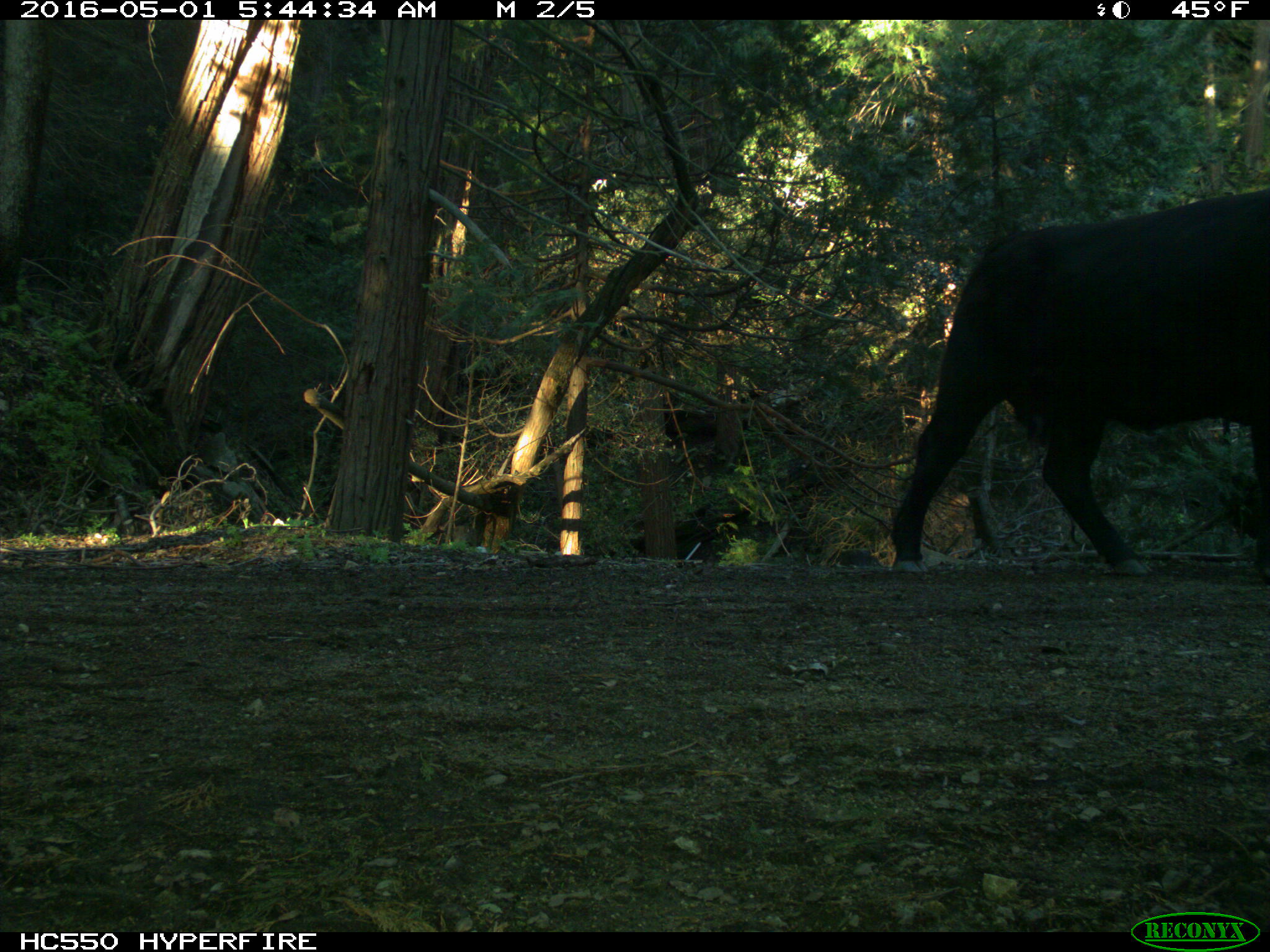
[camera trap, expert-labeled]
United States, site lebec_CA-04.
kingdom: Animalia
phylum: Chordata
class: Mammalia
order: Artiodactyla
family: Bovidae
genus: Bos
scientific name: Bos taurus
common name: domestic cow